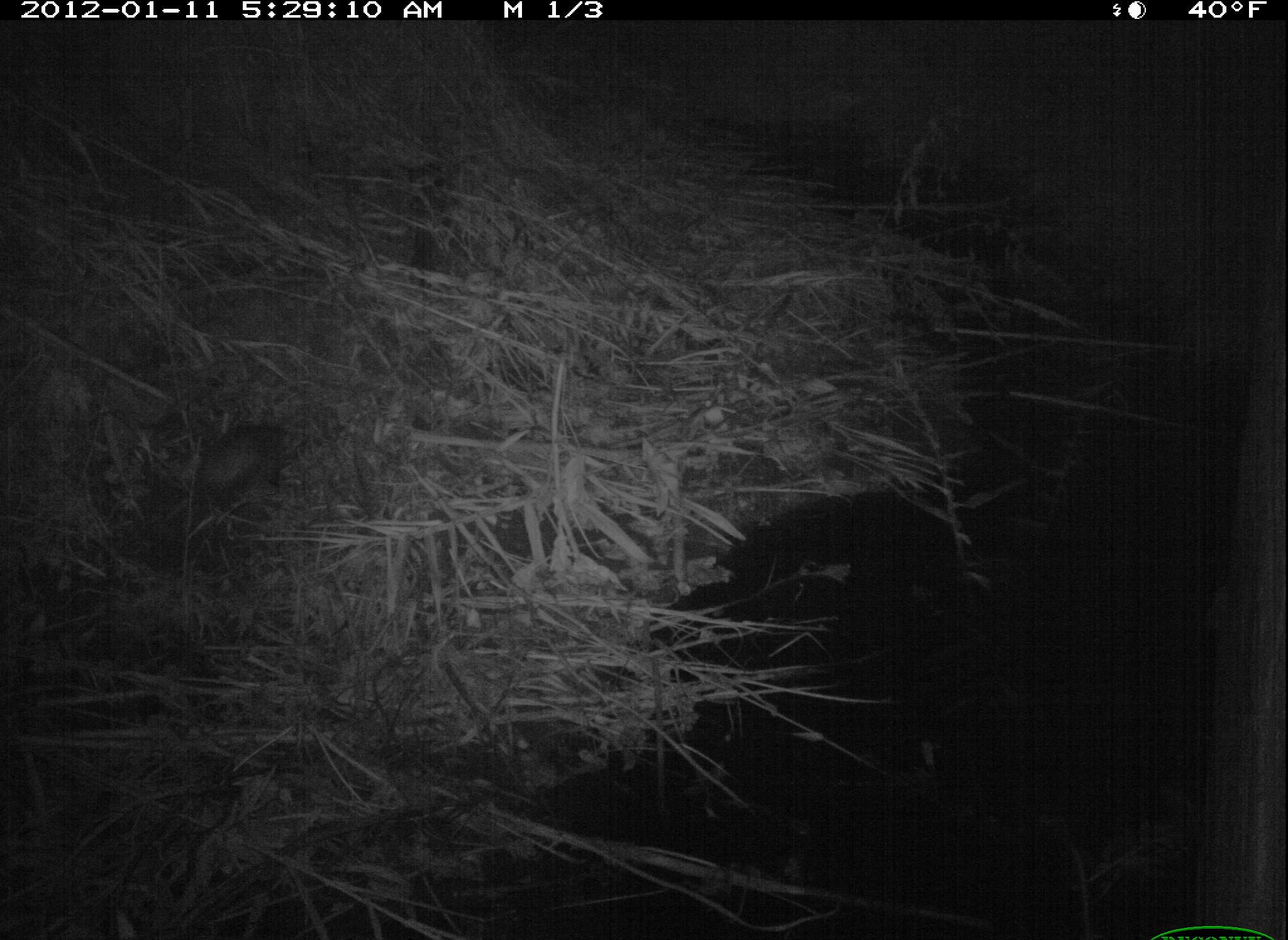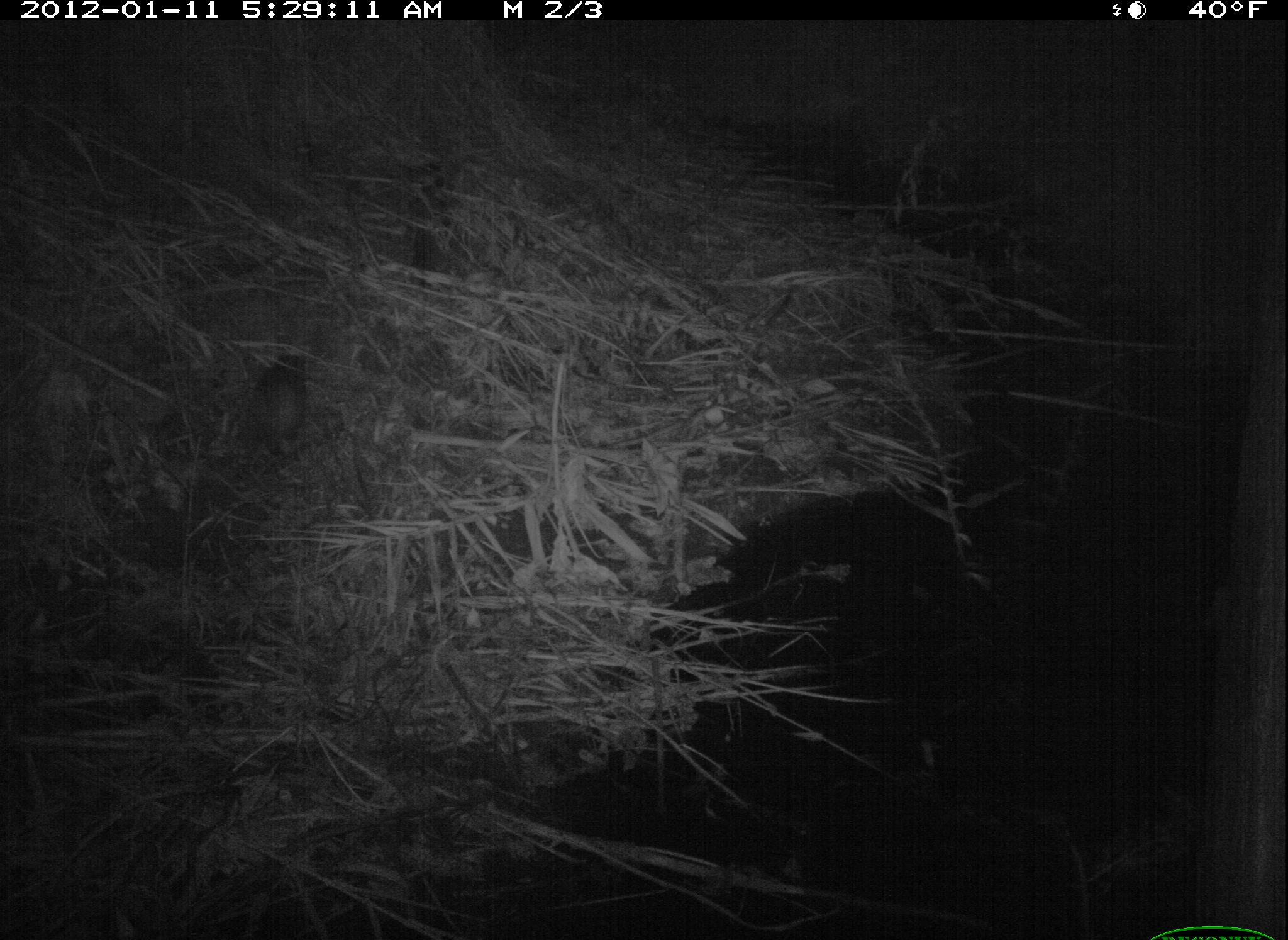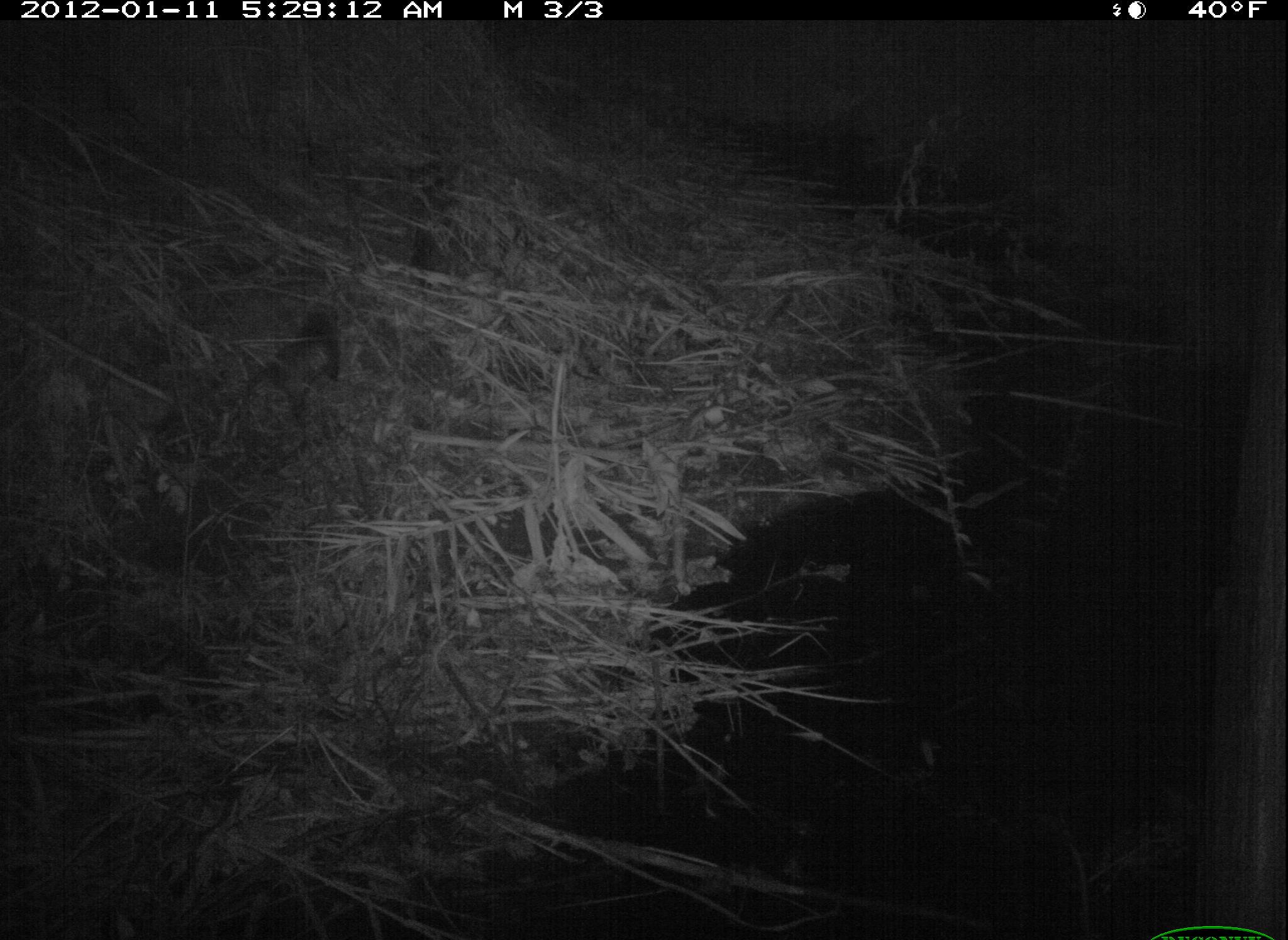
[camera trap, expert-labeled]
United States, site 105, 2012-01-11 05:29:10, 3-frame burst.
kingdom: Animalia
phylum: Chordata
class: Mammalia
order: Didelphimorphia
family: Didelphidae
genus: Didelphis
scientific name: Didelphis virginiana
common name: virginia opossum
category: opossum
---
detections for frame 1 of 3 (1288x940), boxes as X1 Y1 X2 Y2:
opossum: 153 406 325 543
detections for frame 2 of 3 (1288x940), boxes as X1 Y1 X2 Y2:
opossum: 222 324 345 486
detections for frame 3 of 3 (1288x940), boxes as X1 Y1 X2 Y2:
opossum: 232 300 349 451